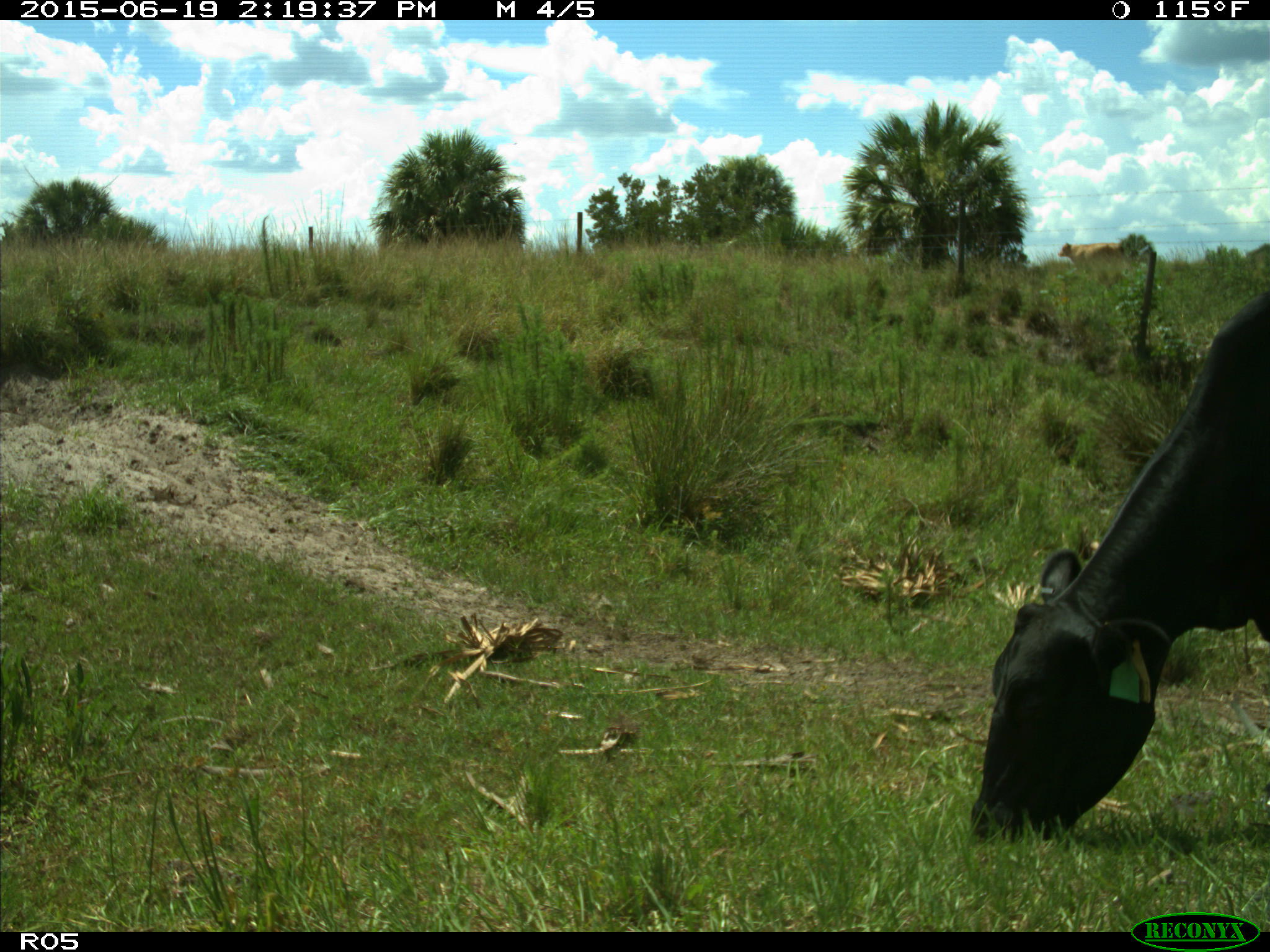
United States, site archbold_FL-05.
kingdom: Animalia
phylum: Chordata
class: Mammalia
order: Artiodactyla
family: Bovidae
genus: Bos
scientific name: Bos taurus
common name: domestic cow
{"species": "Bos taurus (domestic cow)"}